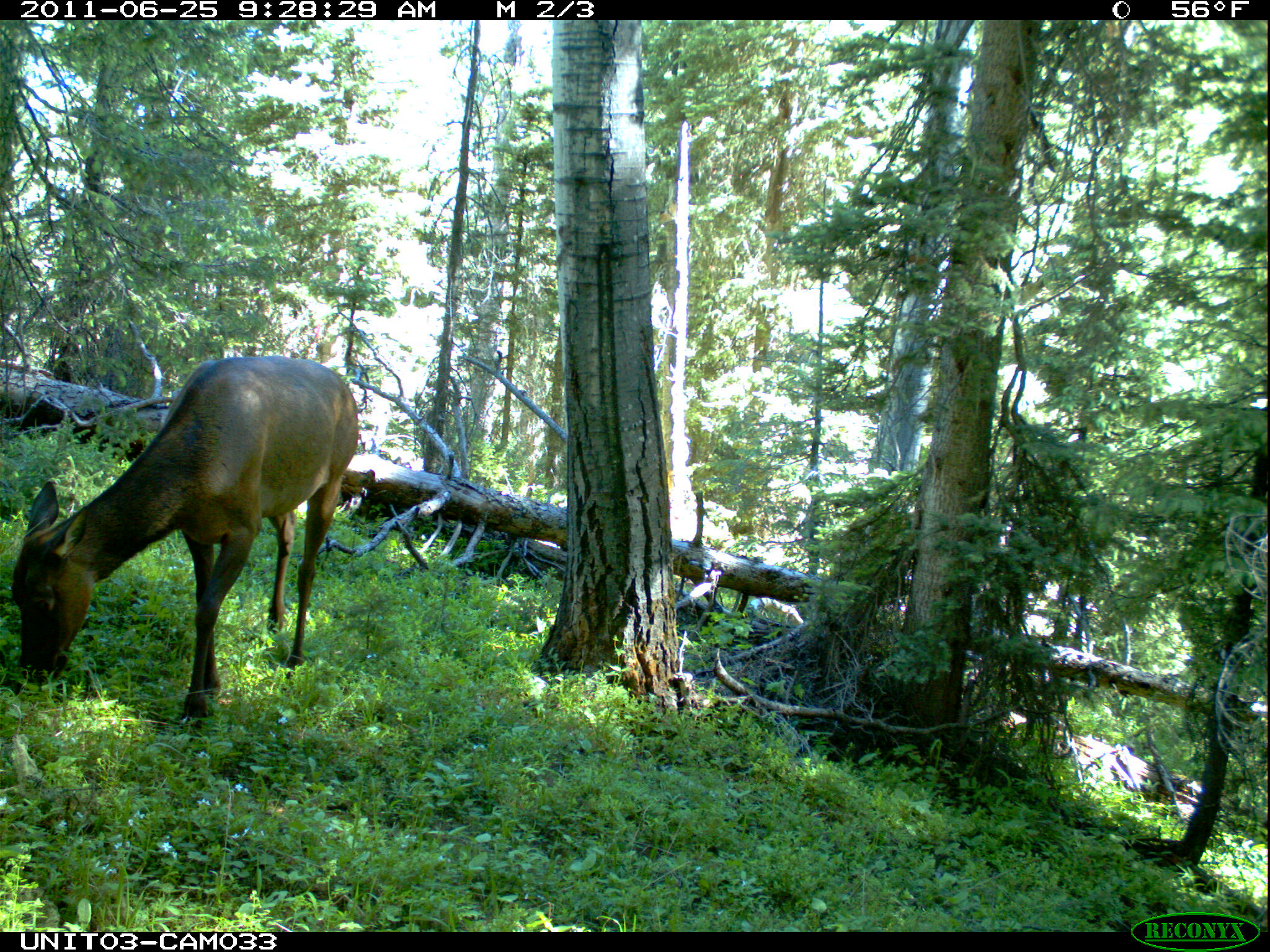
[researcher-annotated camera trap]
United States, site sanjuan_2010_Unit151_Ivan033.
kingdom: Animalia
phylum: Chordata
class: Mammalia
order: Artiodactyla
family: Cervidae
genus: Cervus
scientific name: Cervus elaphus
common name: red deer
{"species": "Cervus elaphus (red deer)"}